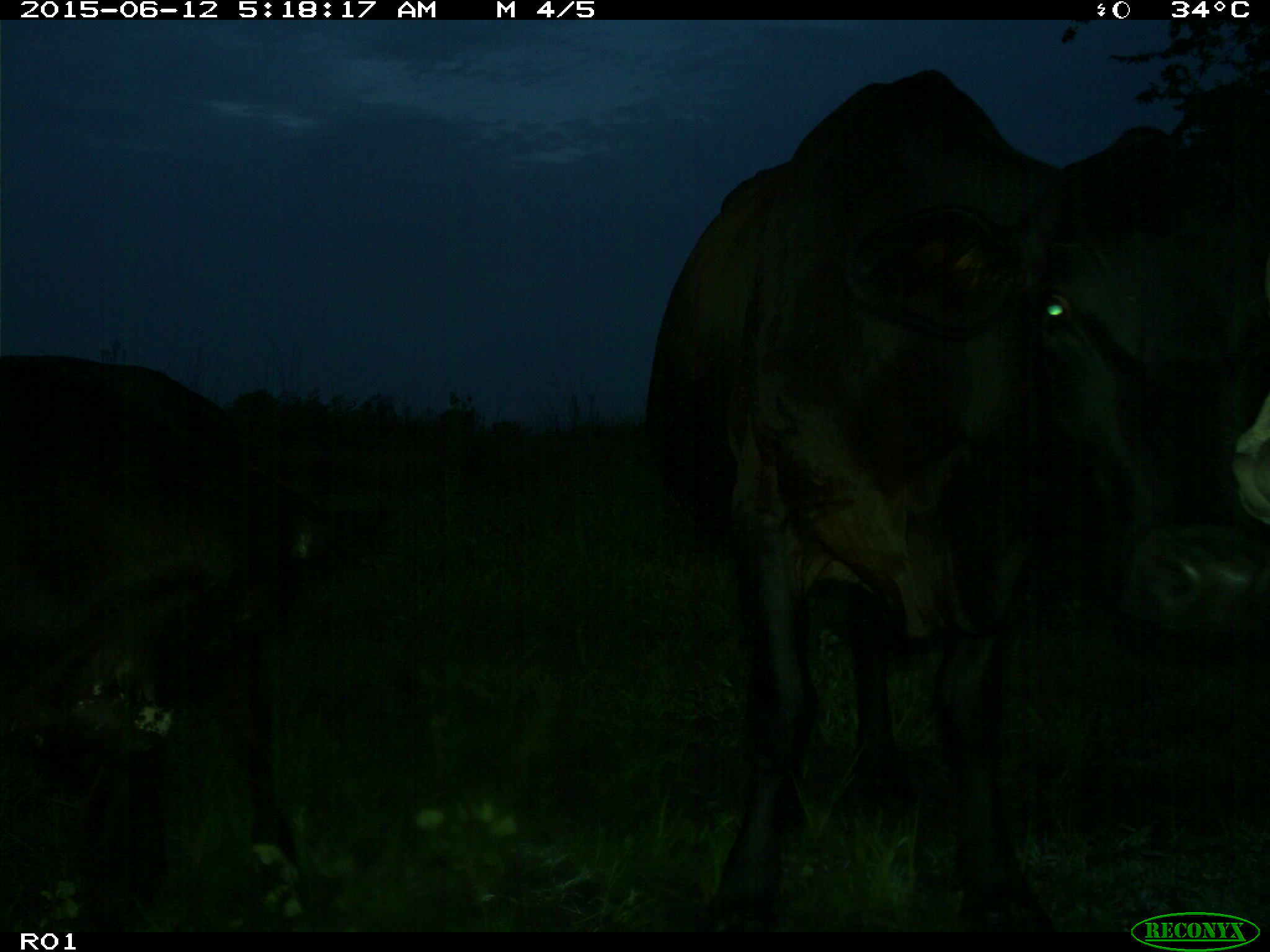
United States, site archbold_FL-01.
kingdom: Animalia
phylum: Chordata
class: Mammalia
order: Artiodactyla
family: Bovidae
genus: Bos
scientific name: Bos taurus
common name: domestic cow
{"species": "Bos taurus (domestic cow)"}